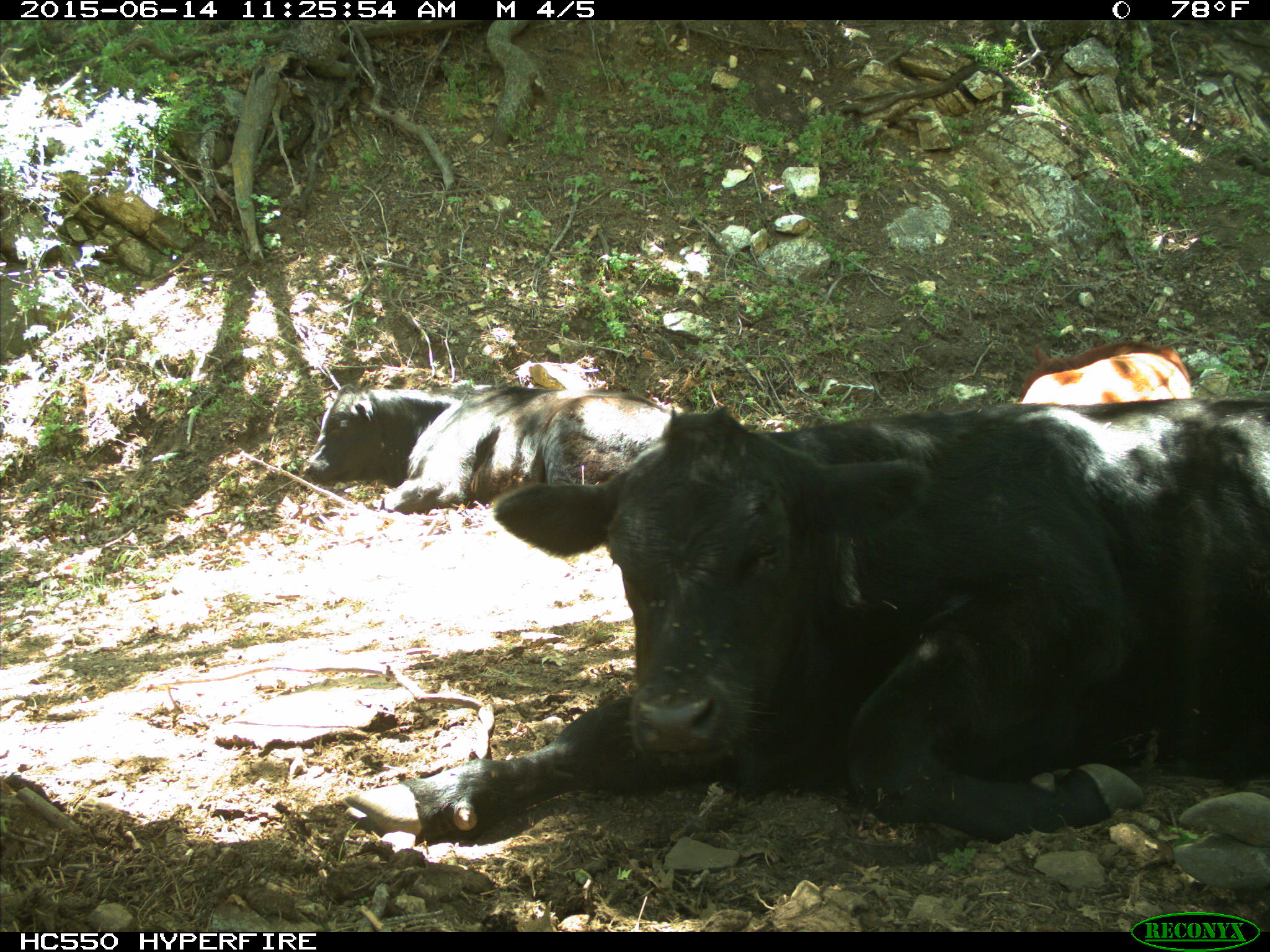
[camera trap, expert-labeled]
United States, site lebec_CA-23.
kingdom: Animalia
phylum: Chordata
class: Mammalia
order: Artiodactyla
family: Bovidae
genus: Bos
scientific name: Bos taurus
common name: domestic cow